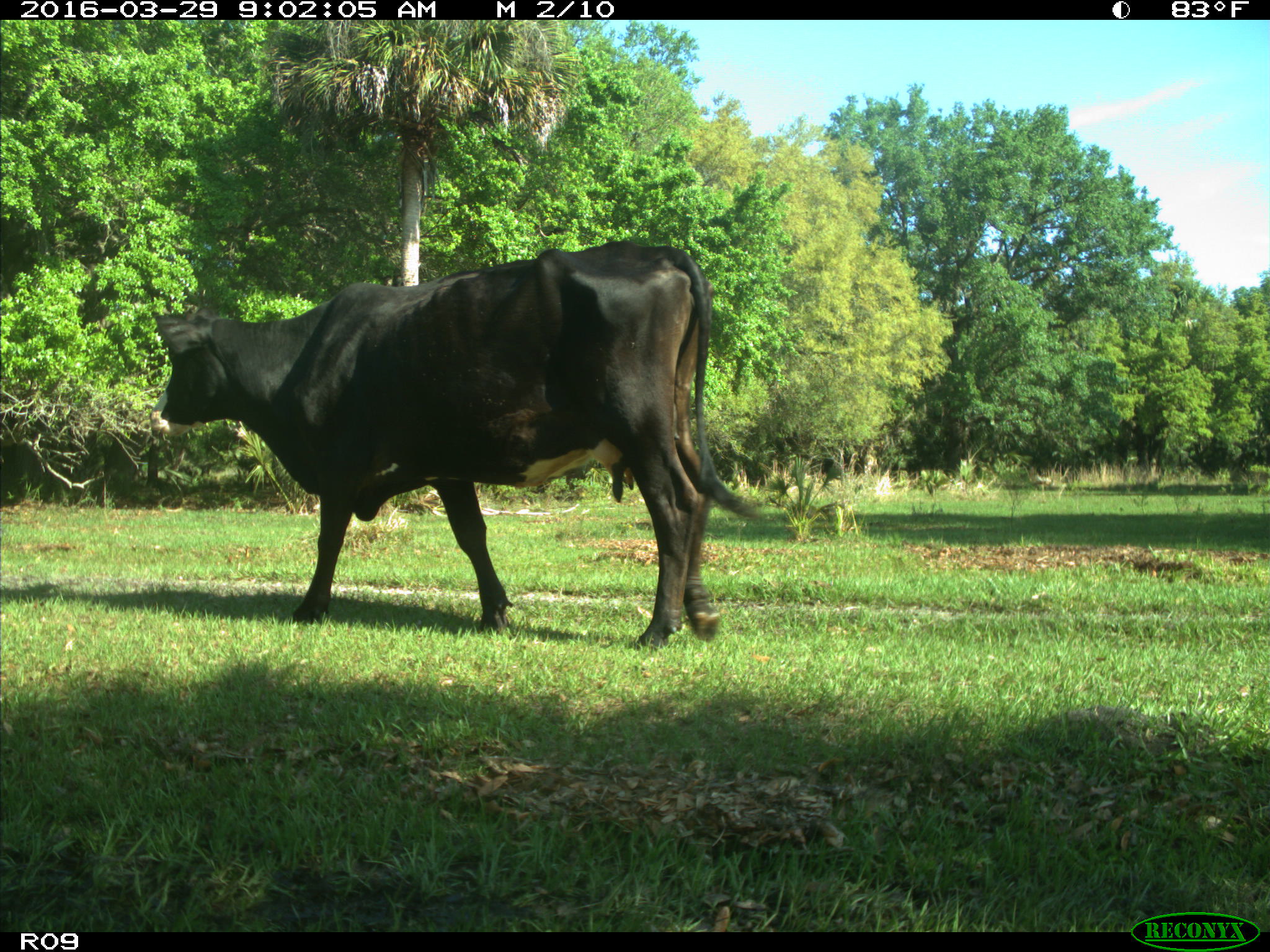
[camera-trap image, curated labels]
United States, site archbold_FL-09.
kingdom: Animalia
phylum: Chordata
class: Mammalia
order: Artiodactyla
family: Bovidae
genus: Bos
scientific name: Bos taurus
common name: domestic cow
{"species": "Bos taurus (domestic cow)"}